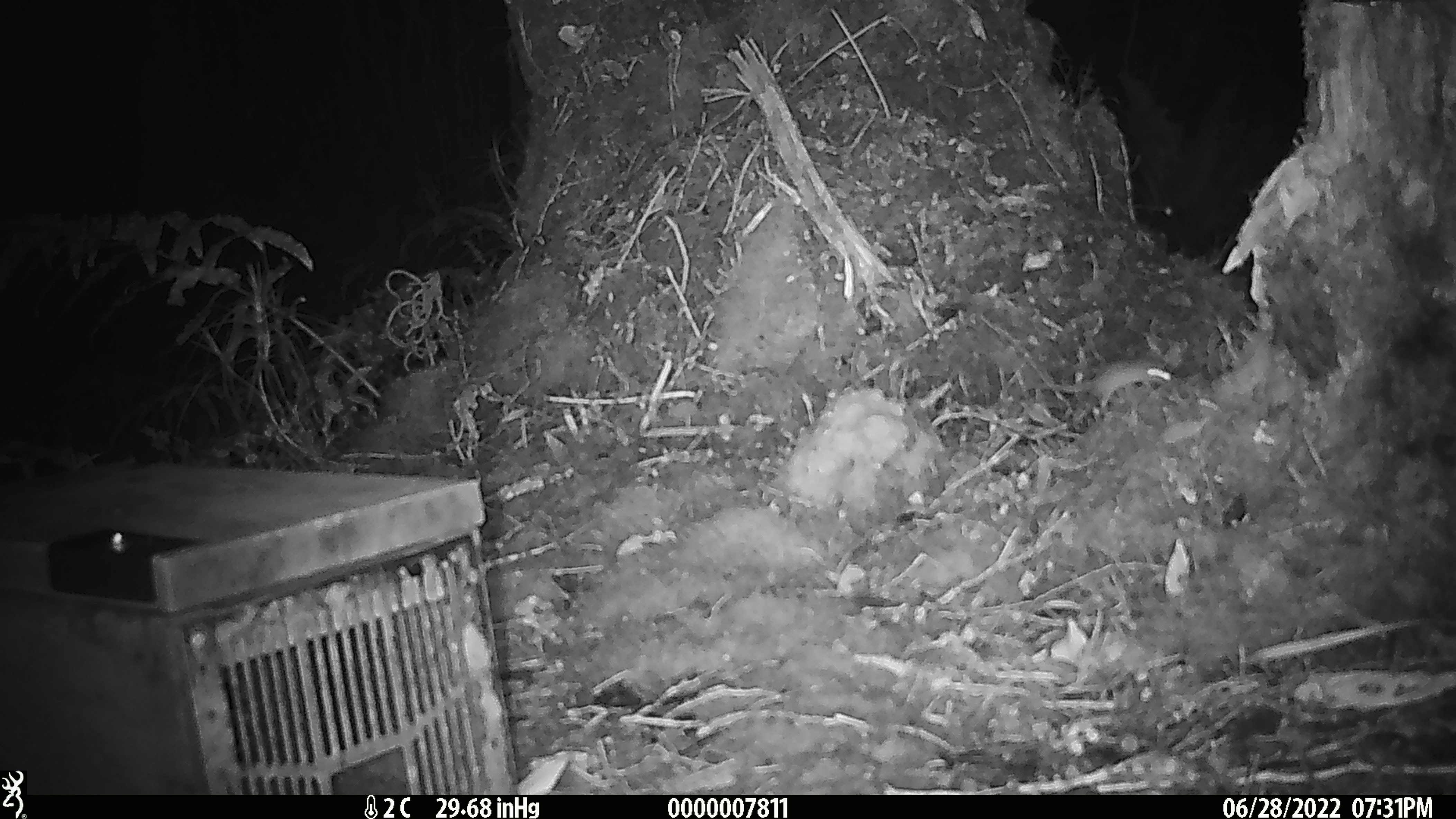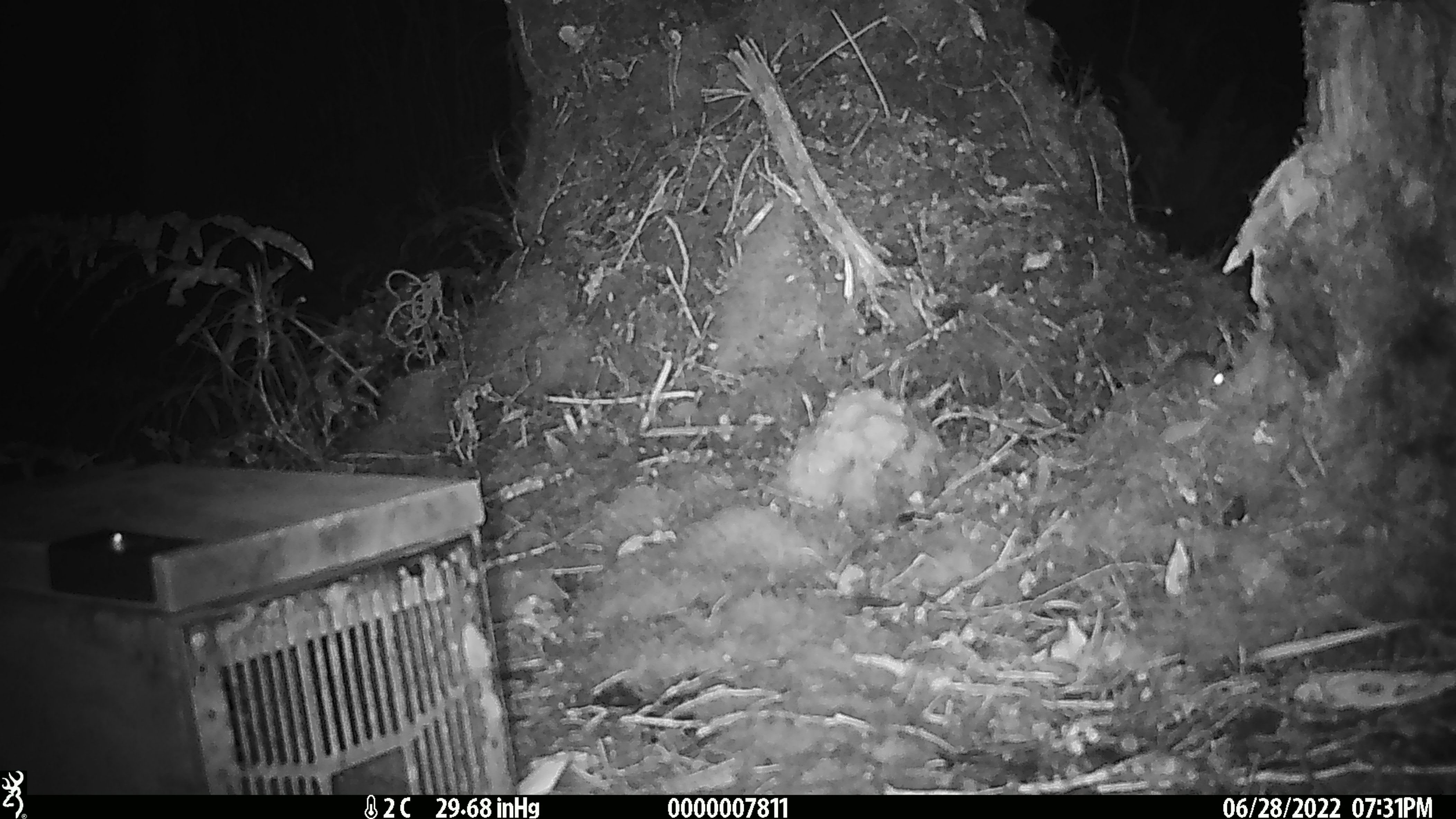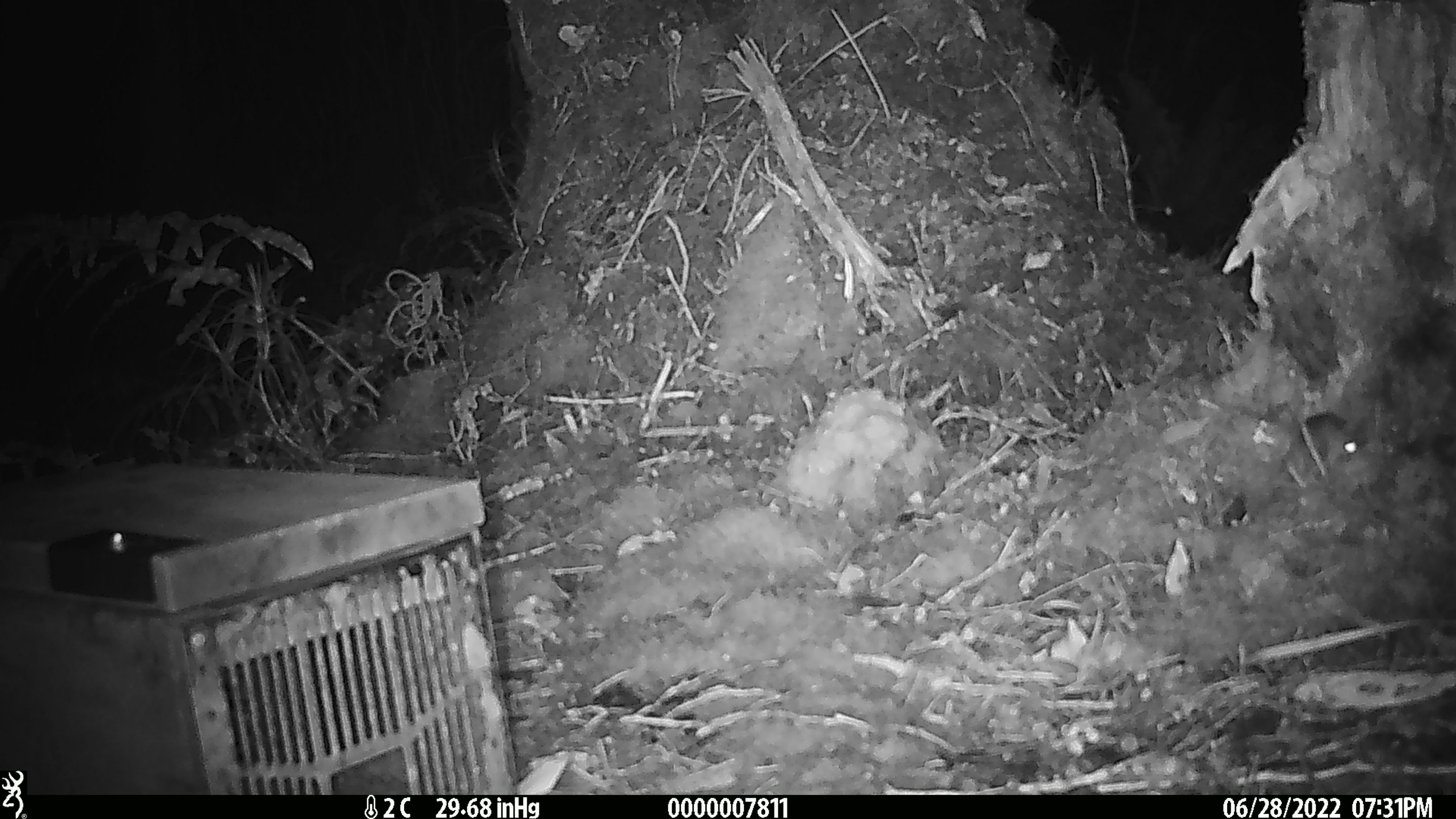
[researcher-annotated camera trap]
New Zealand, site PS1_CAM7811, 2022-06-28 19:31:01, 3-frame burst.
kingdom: Animalia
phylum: Chordata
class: Mammalia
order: Rodentia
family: Muridae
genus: Mus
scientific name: Mus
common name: mouse